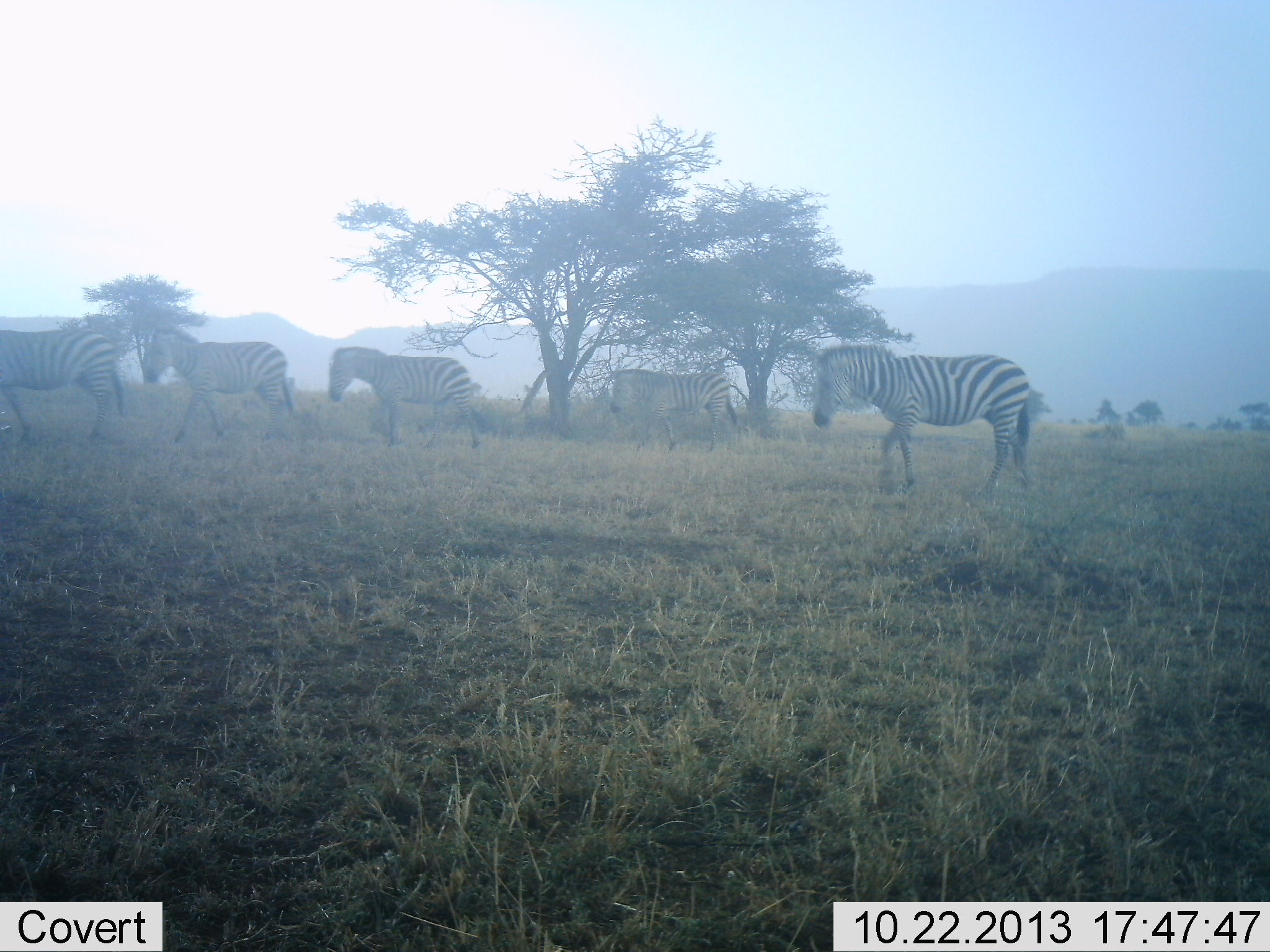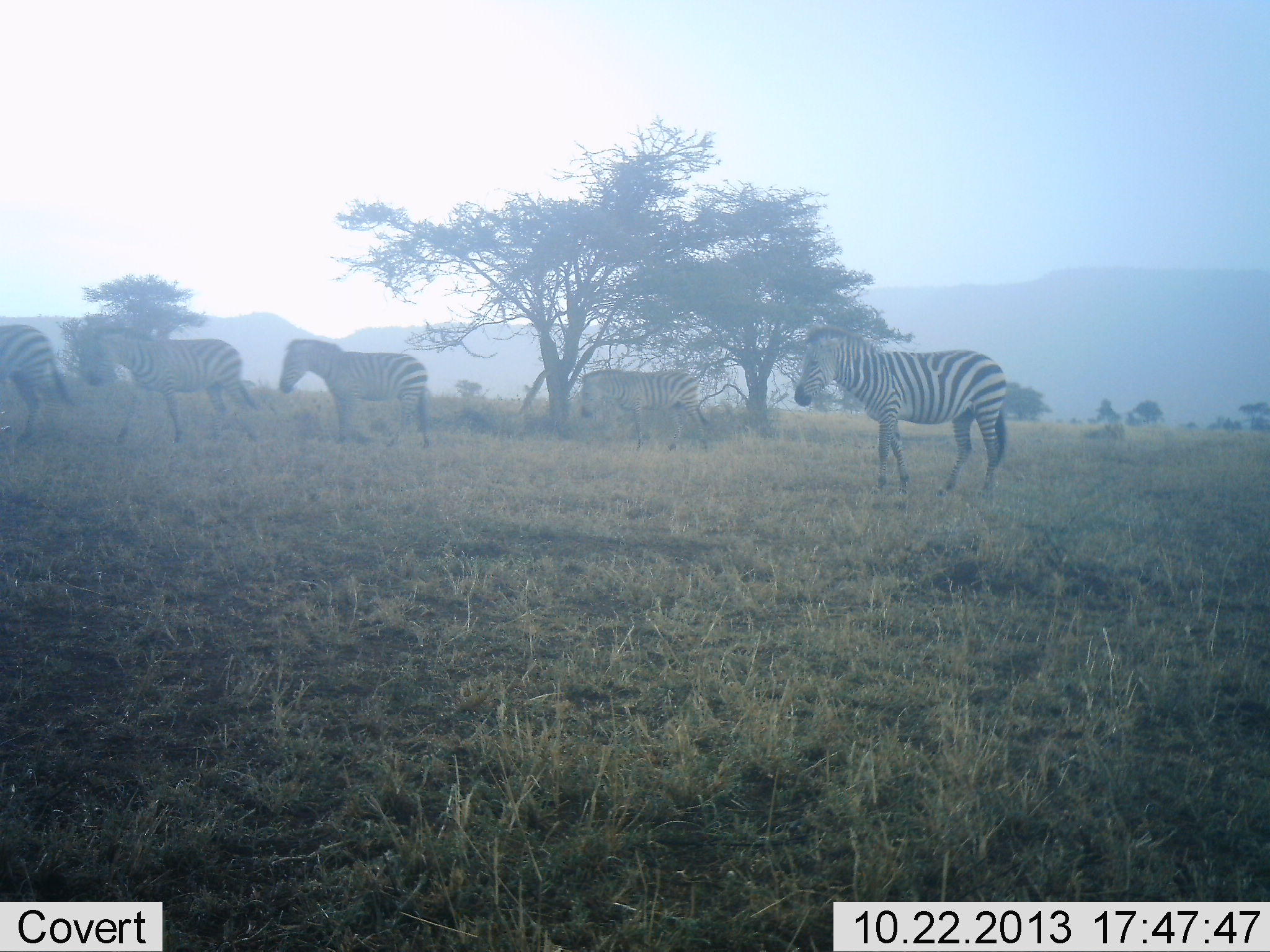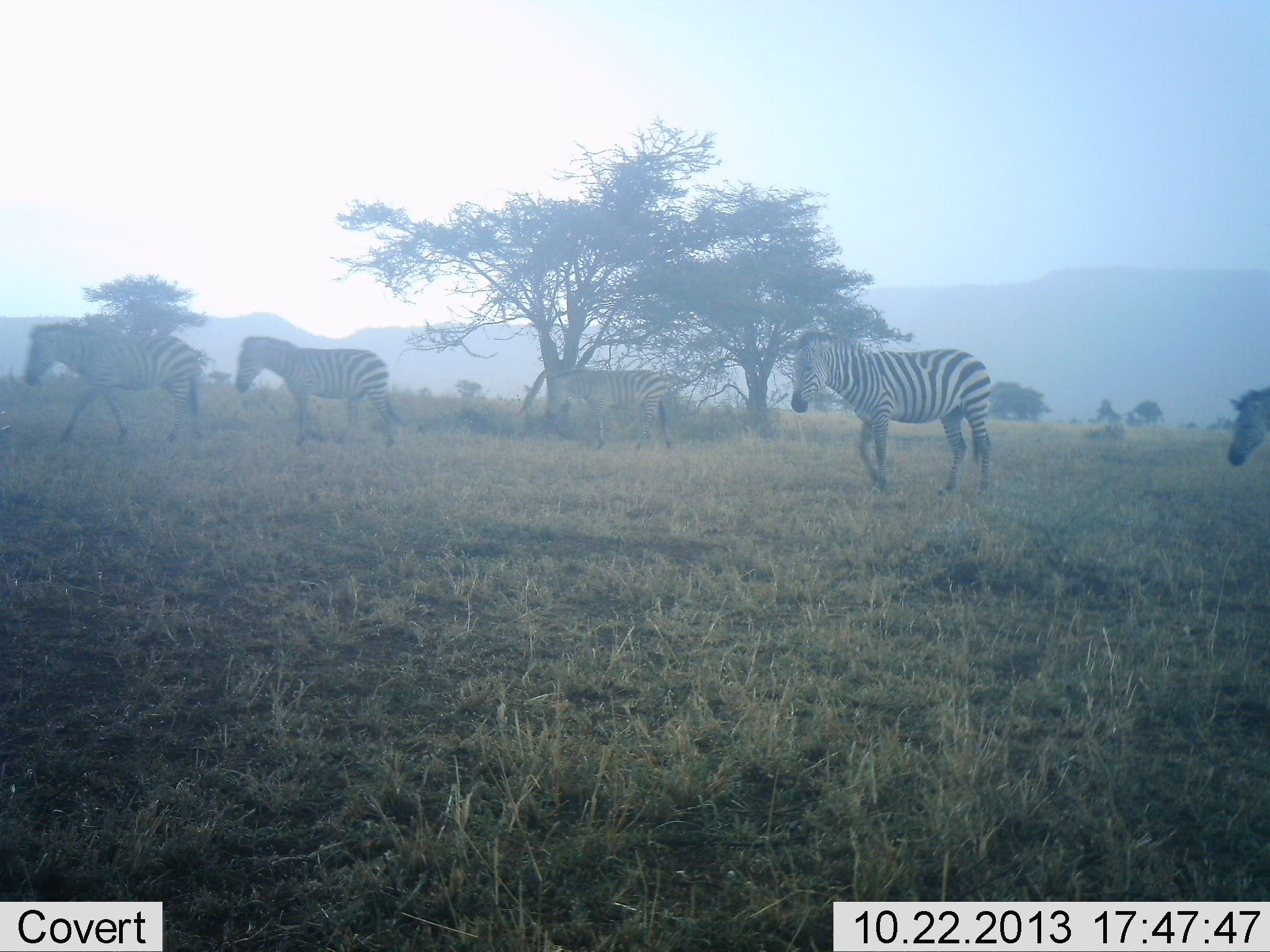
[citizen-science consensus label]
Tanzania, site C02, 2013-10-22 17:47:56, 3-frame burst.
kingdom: Animalia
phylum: Chordata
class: Mammalia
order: Perissodactyla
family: Equidae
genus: Equus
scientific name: Equus quagga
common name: plains zebra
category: zebra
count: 5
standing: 30%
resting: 0%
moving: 80%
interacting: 0%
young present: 0%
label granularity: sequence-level